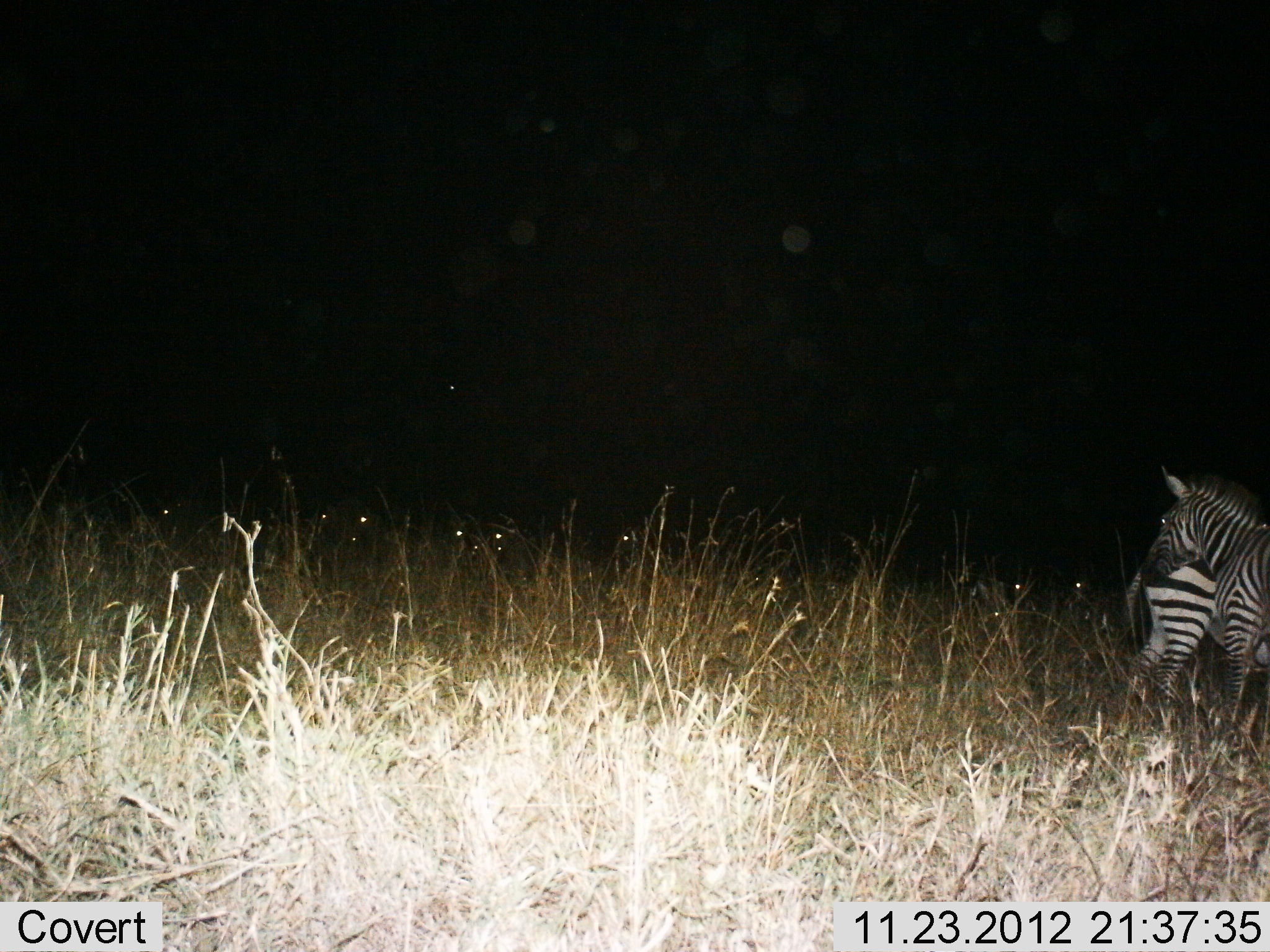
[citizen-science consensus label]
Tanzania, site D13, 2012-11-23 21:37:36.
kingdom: Animalia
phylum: Chordata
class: Mammalia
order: Perissodactyla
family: Equidae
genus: Equus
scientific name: Equus quagga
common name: plains zebra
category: zebra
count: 2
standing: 100%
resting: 0%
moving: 10%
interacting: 20%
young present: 0%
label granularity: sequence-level